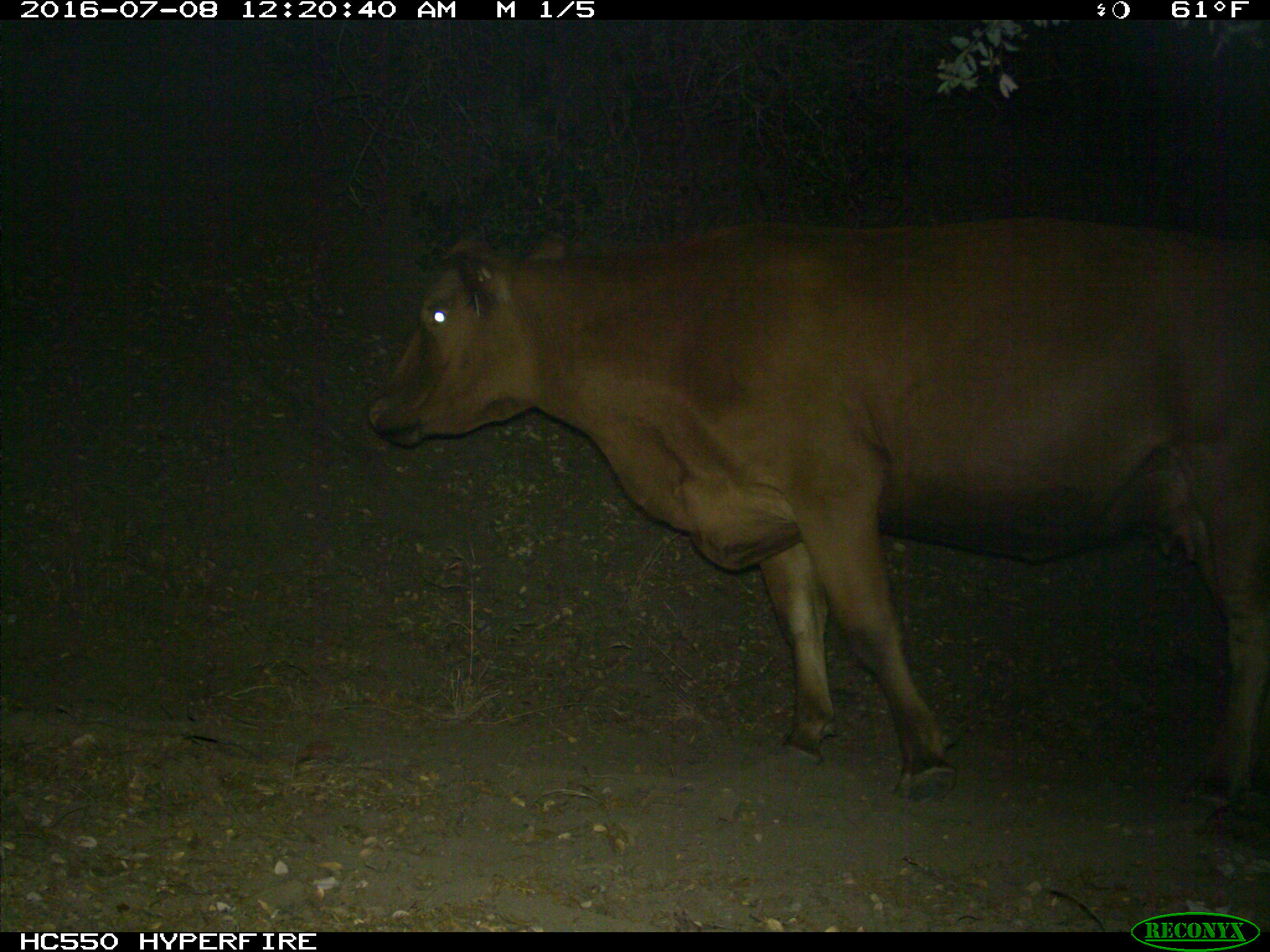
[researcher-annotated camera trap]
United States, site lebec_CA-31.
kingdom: Animalia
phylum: Chordata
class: Mammalia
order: Artiodactyla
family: Bovidae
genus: Bos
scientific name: Bos taurus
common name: domestic cow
Bos taurus (domestic cow).